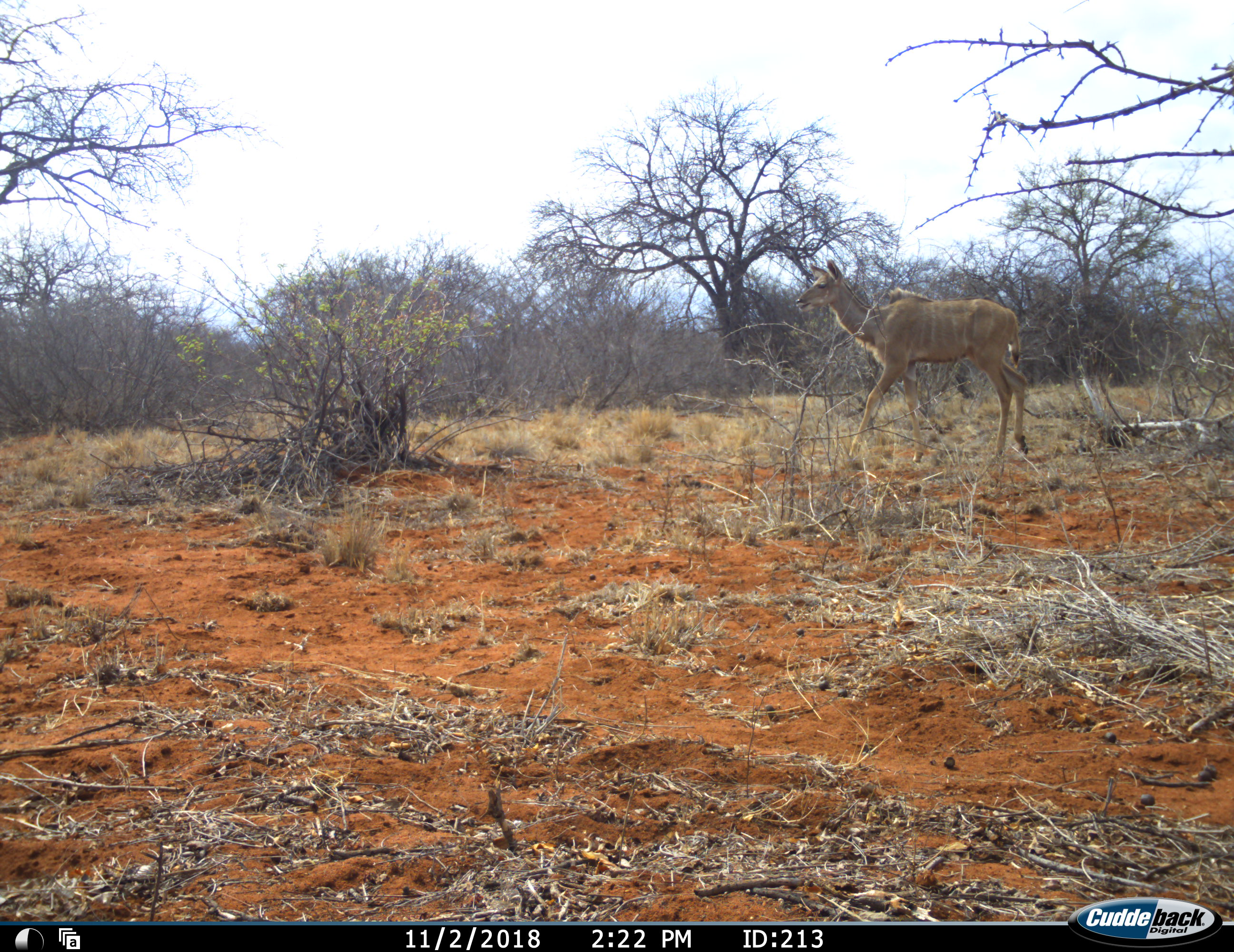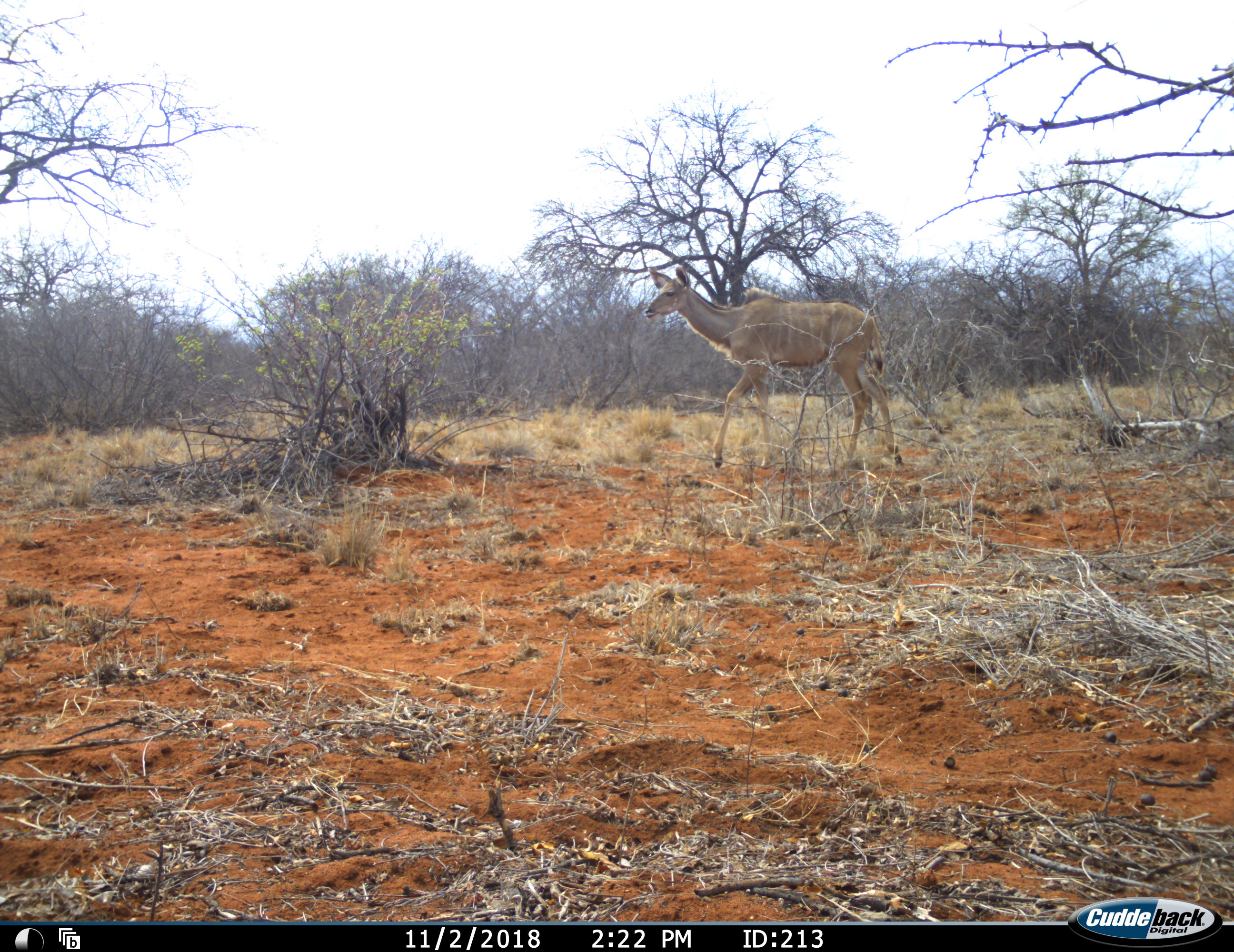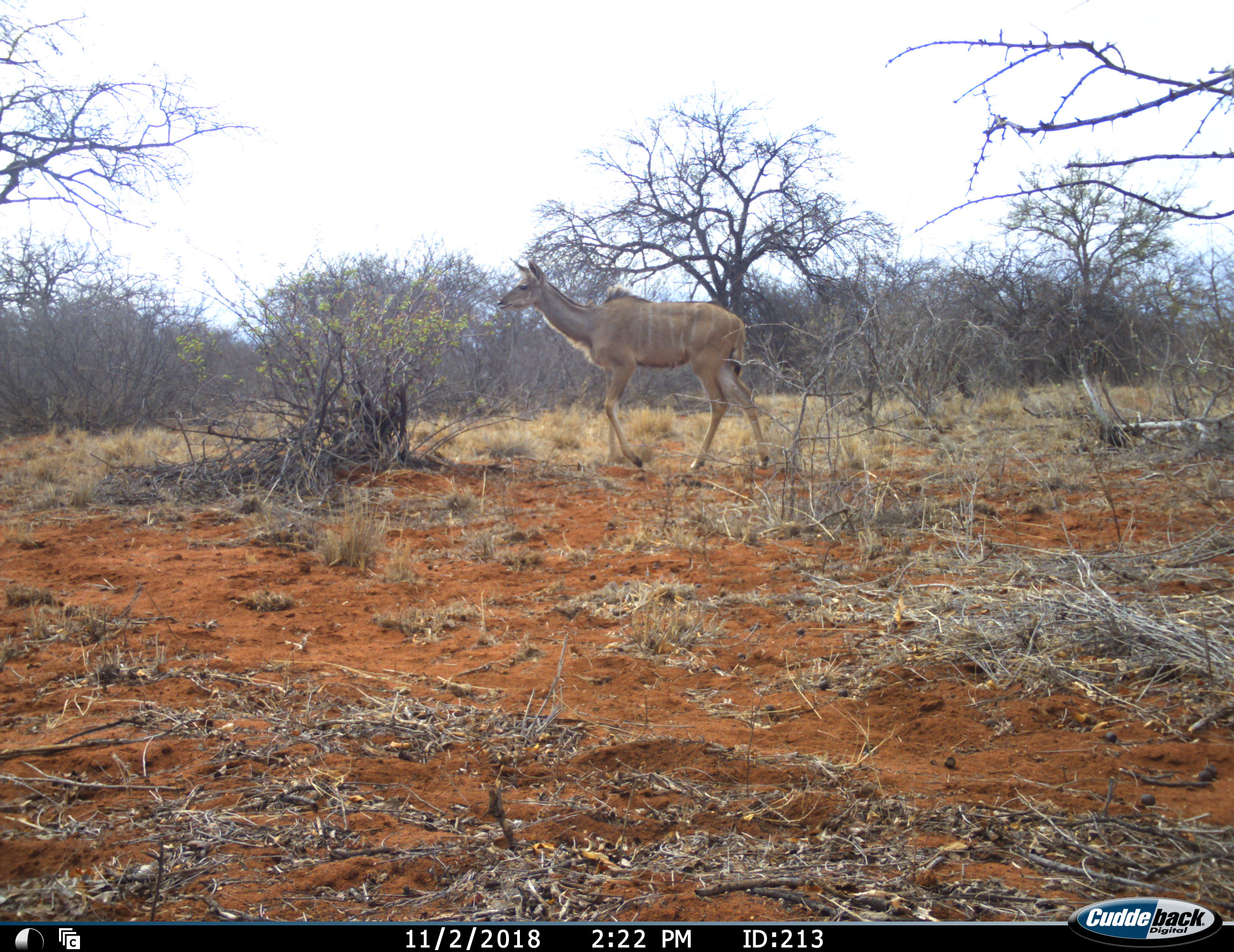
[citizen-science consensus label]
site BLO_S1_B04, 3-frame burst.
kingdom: Animalia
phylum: Chordata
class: Mammalia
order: Artiodactyla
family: Bovidae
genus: Tragelaphus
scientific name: Tragelaphus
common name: kudu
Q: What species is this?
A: Kudu (Tragelaphus).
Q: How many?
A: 1.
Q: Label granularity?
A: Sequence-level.